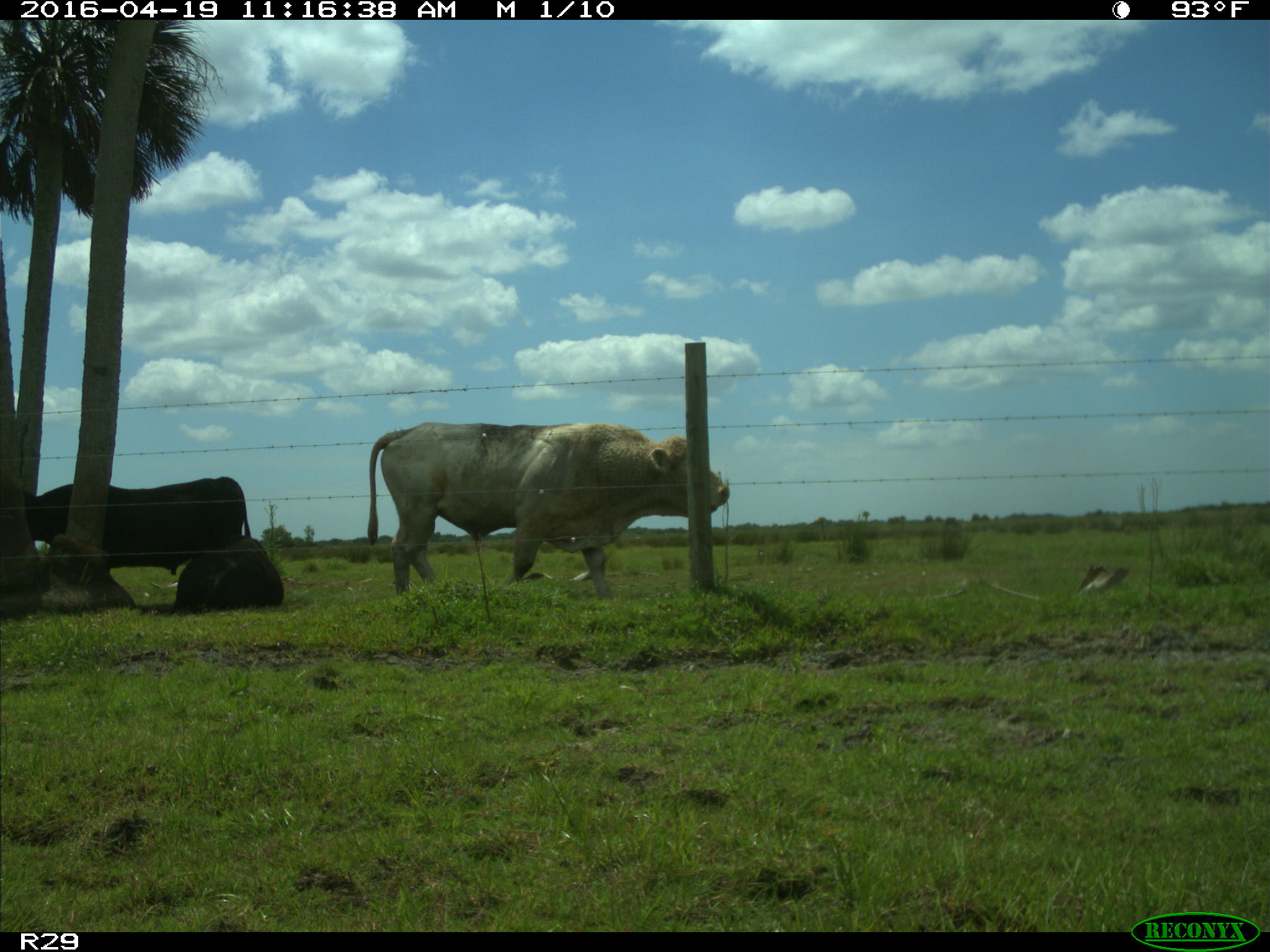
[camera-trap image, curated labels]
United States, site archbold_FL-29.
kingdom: Animalia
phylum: Chordata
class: Mammalia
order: Artiodactyla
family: Bovidae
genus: Bos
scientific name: Bos taurus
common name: domestic cow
Bos taurus (domestic cow).